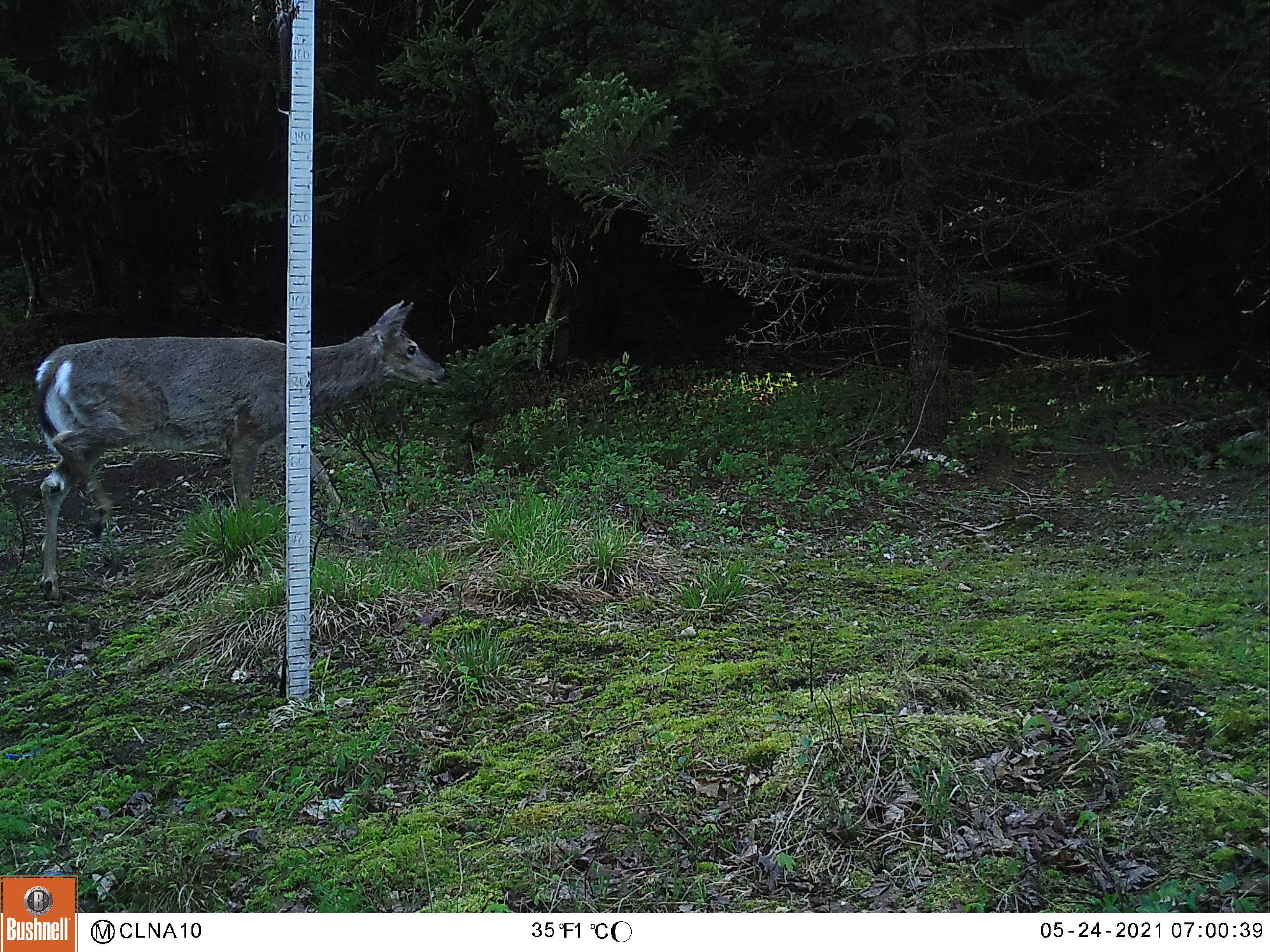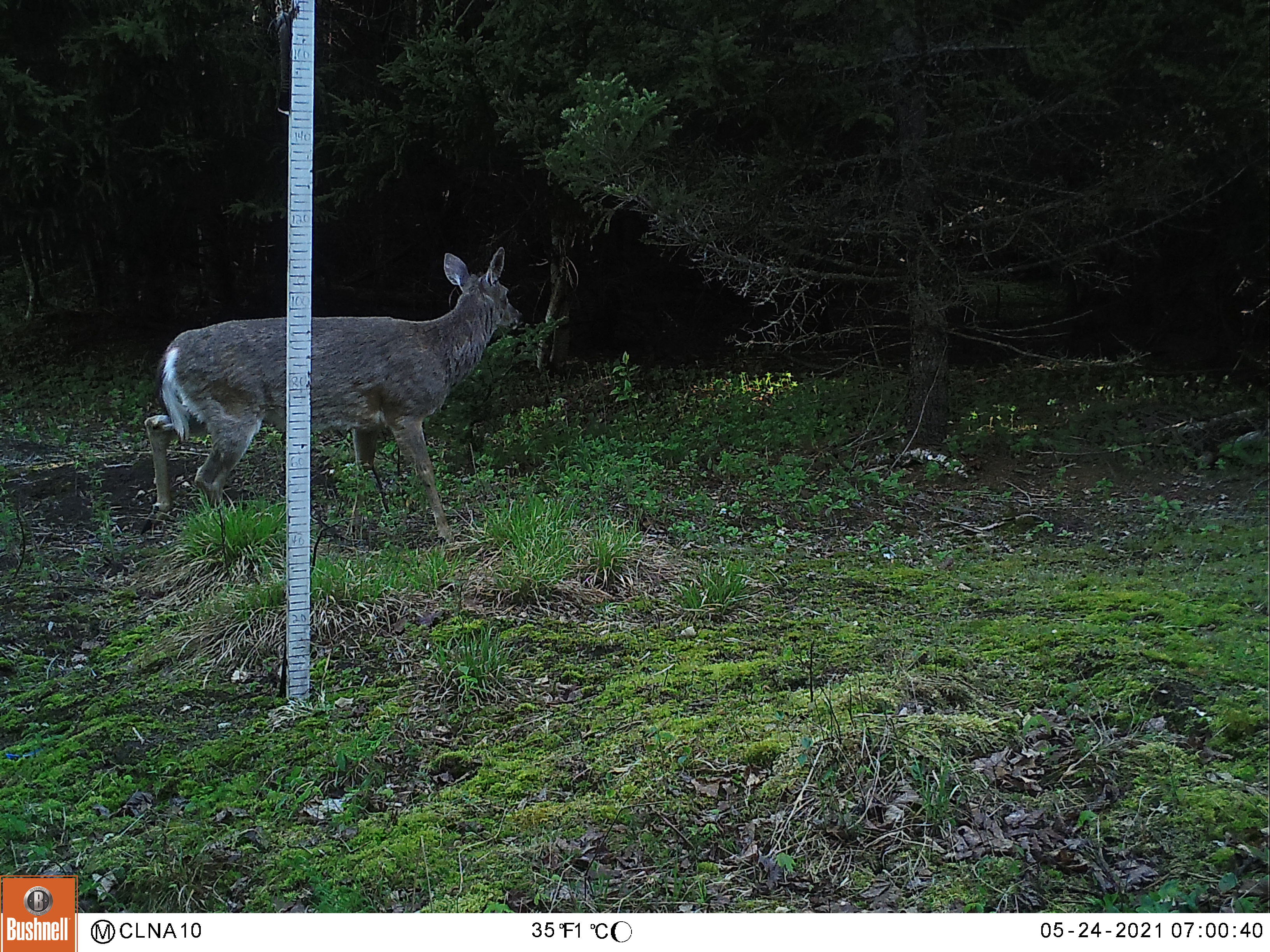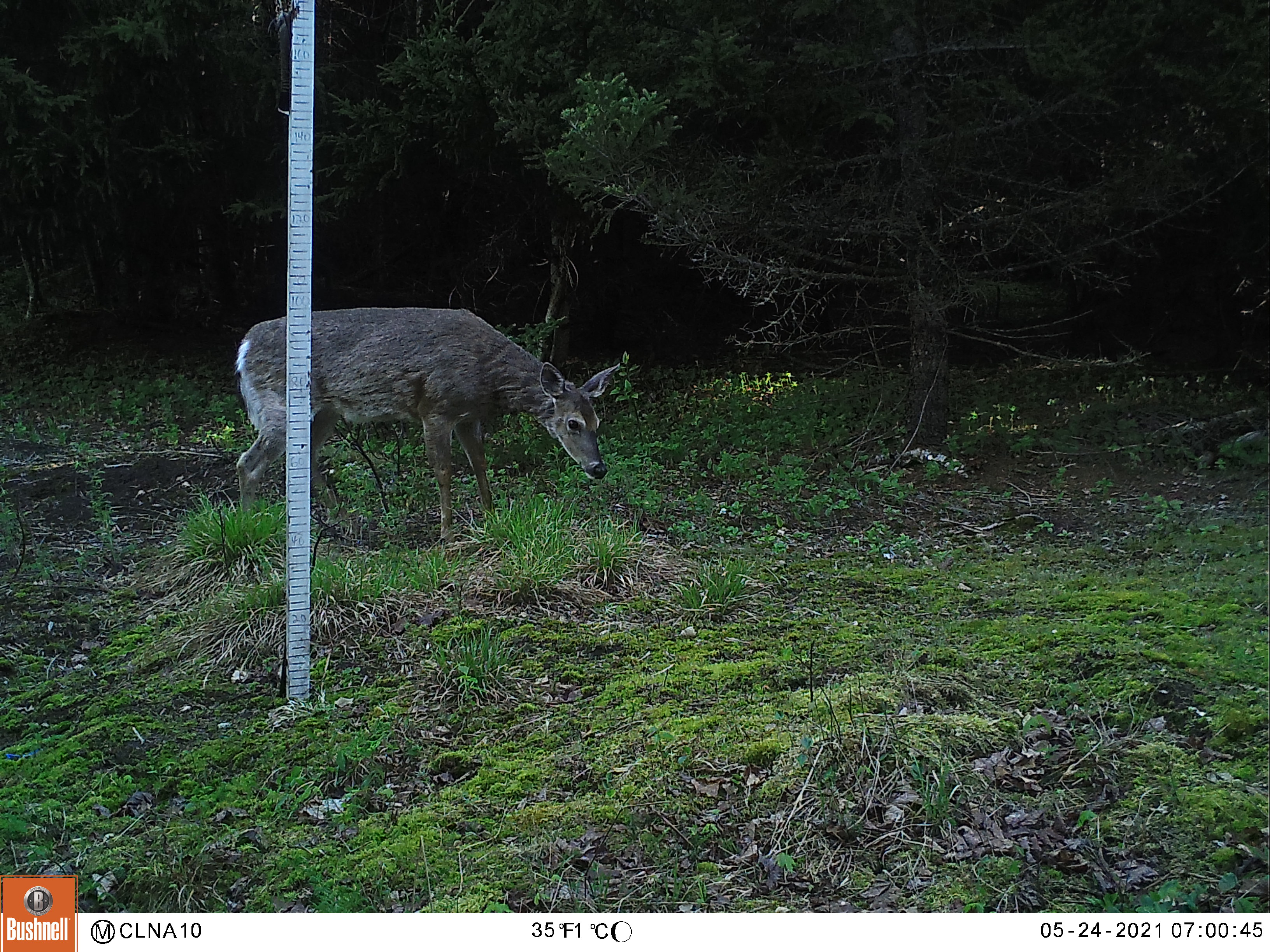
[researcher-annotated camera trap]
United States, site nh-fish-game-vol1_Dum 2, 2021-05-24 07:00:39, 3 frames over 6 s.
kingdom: Animalia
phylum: Chordata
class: Mammalia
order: Artiodactyla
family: Cervidae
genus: Odocoileus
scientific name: Odocoileus virginianus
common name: white-tailed deer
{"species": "white-tailed deer (Odocoileus virginianus)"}